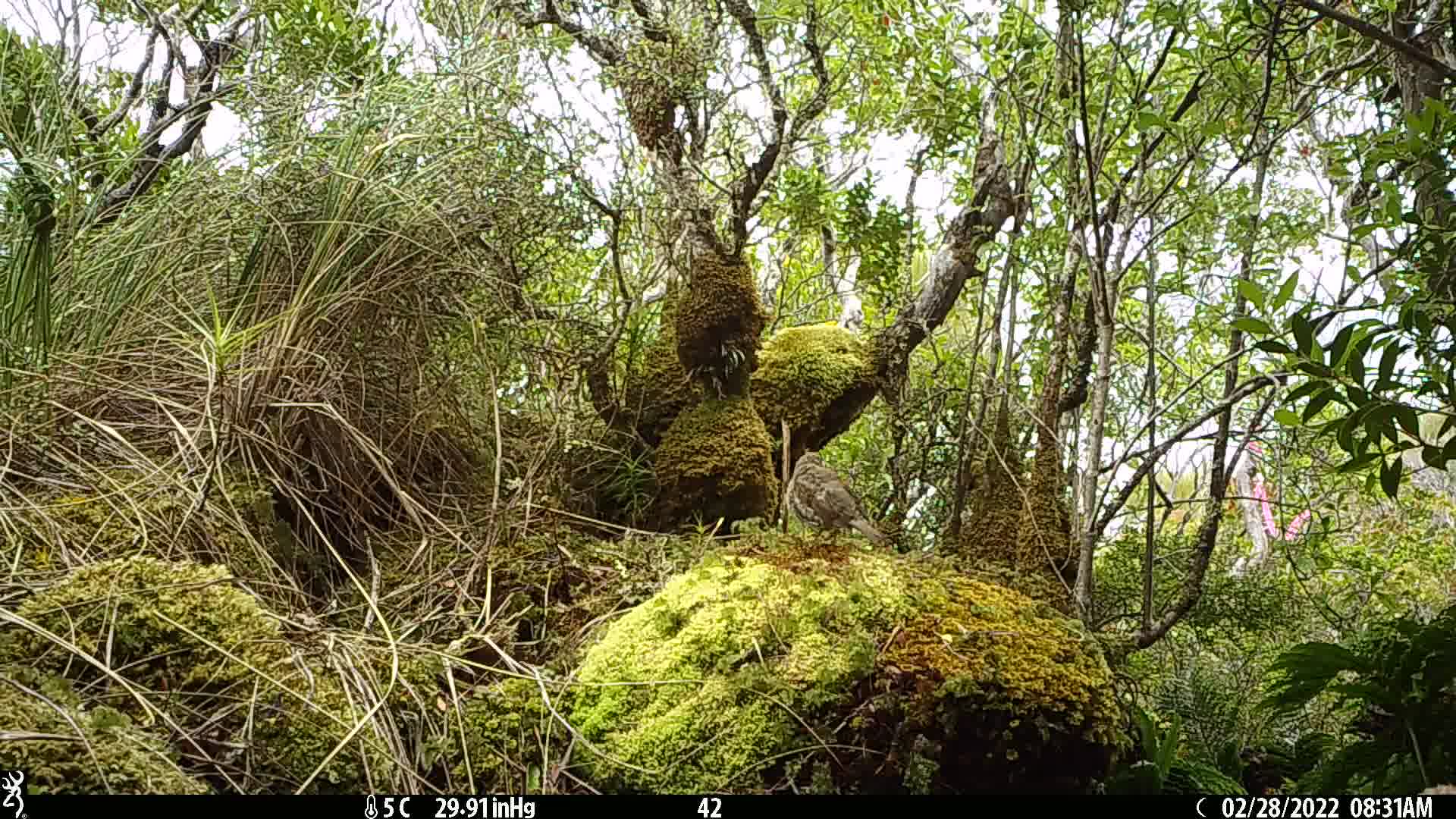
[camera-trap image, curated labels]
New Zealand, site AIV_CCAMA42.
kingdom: Animalia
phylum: Chordata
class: Aves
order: Passeriformes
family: Turdidae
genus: Turdus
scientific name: Turdus philomelos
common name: song thrush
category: thrush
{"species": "thrush (song thrush) (Turdus philomelos)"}